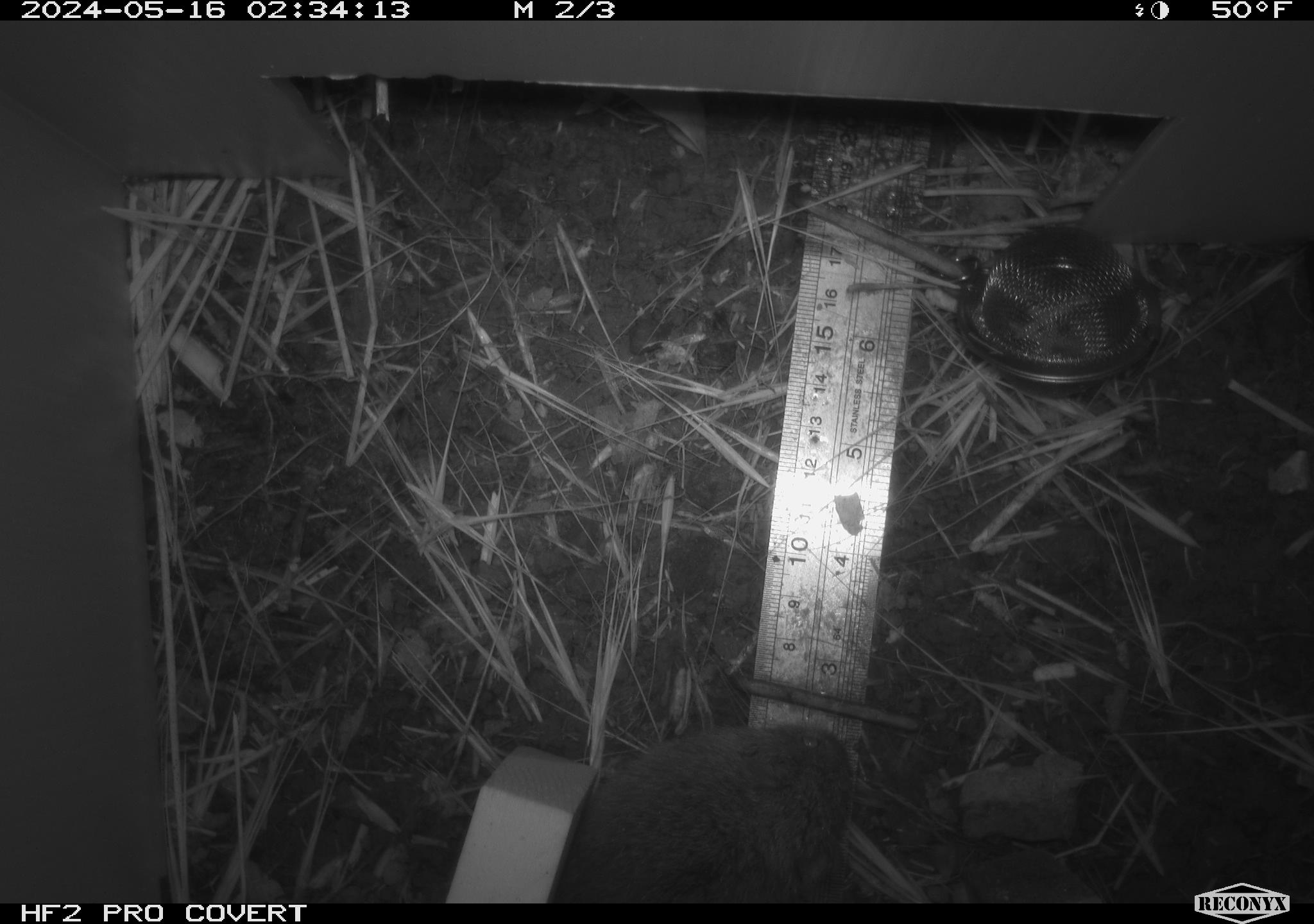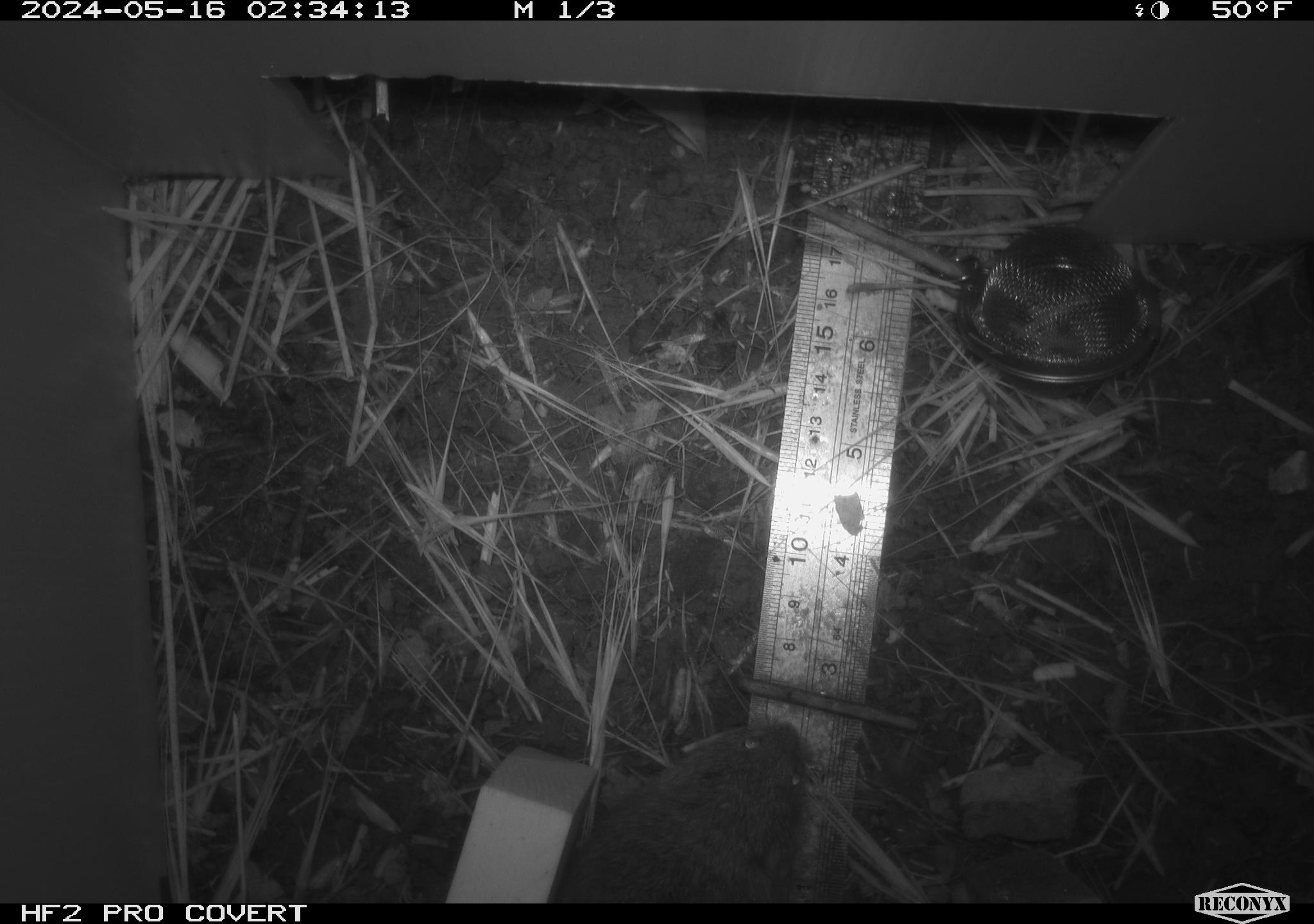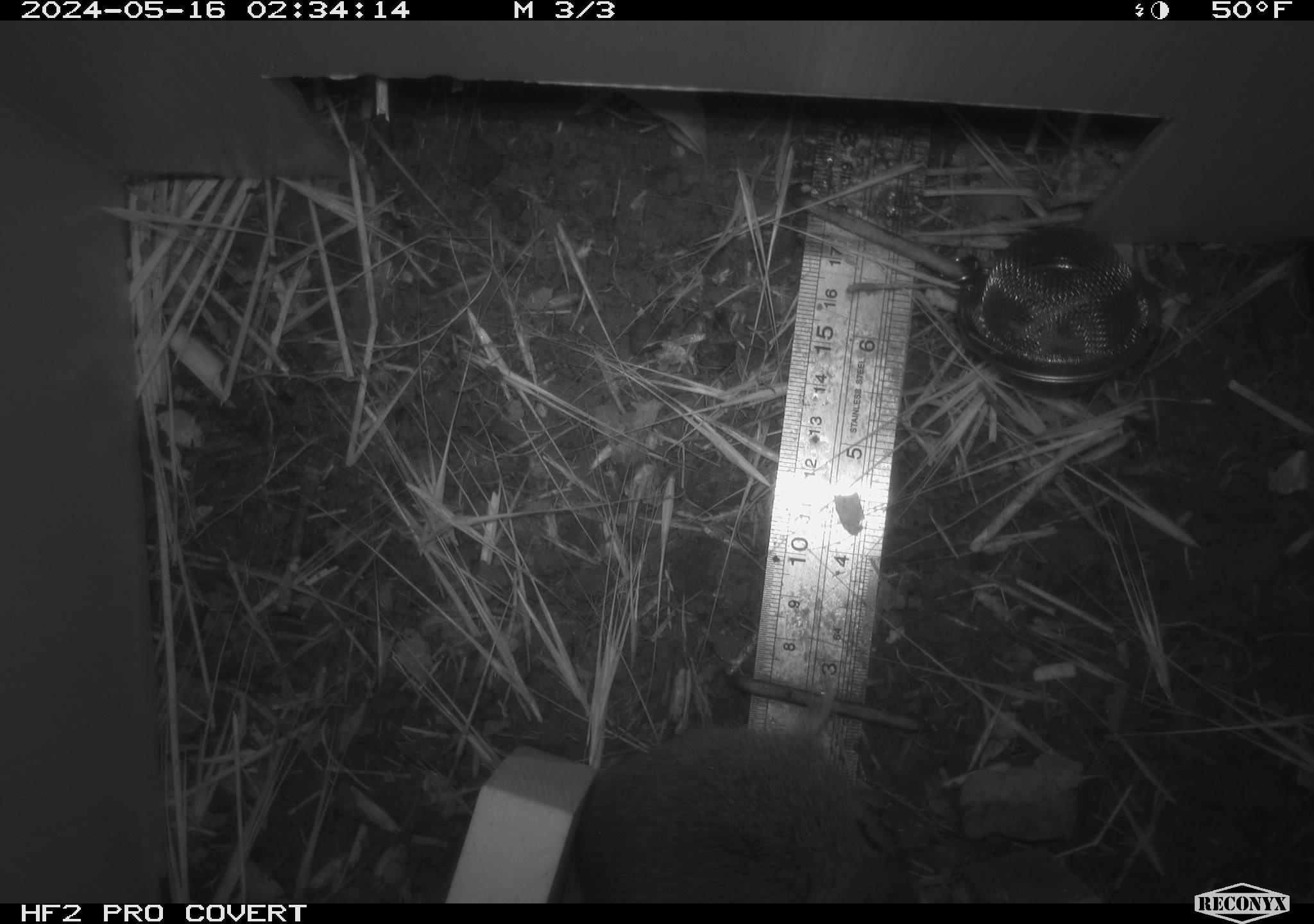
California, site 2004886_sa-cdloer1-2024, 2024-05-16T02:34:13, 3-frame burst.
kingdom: Animalia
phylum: Chordata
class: Mammalia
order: Rodentia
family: Cricetidae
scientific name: Arvicolinae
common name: voles, lemmings, and muskrats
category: arvicolinae subfamily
Arvicolinae subfamily (voles, lemmings, and muskrats) (Arvicolinae).